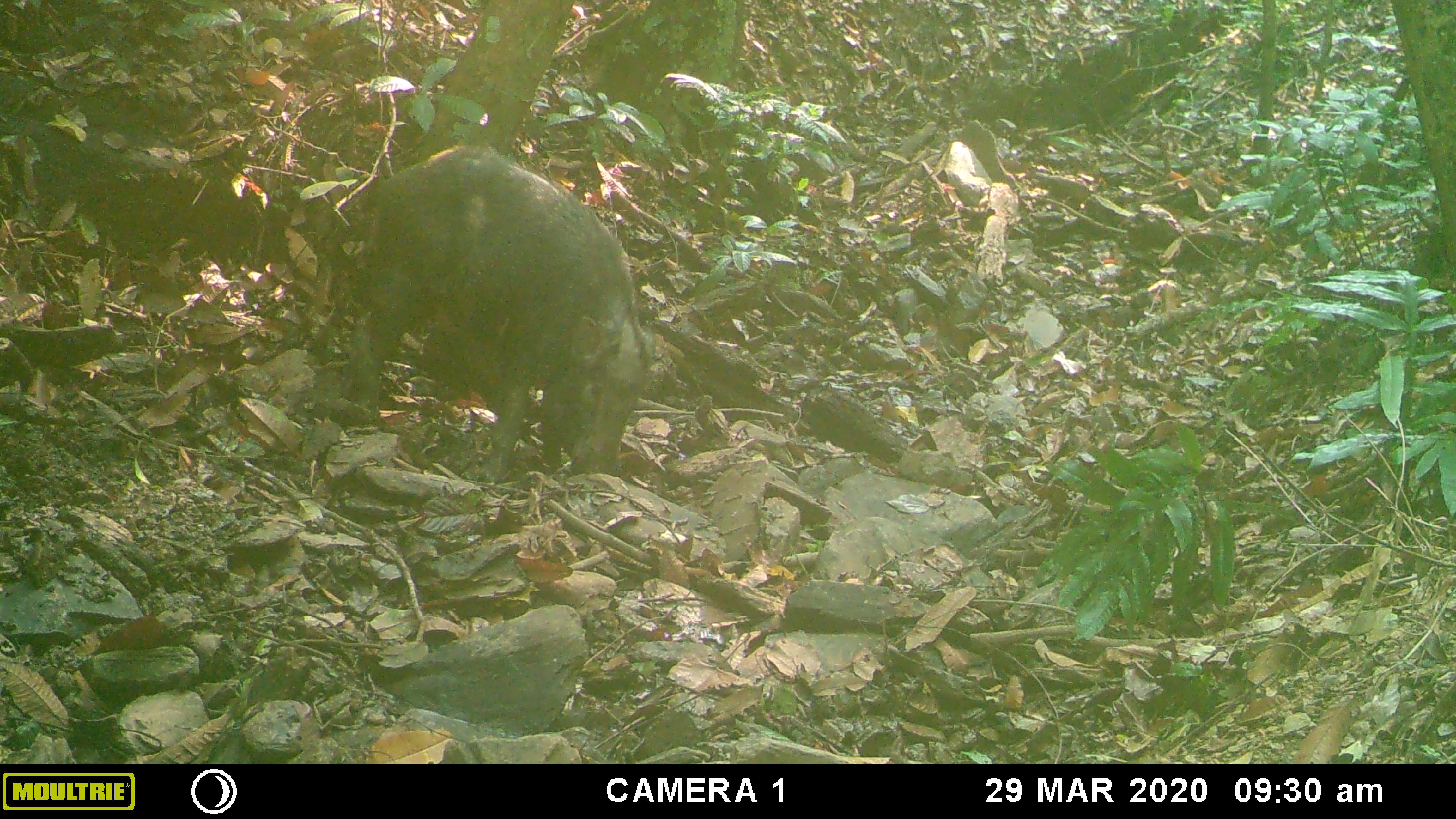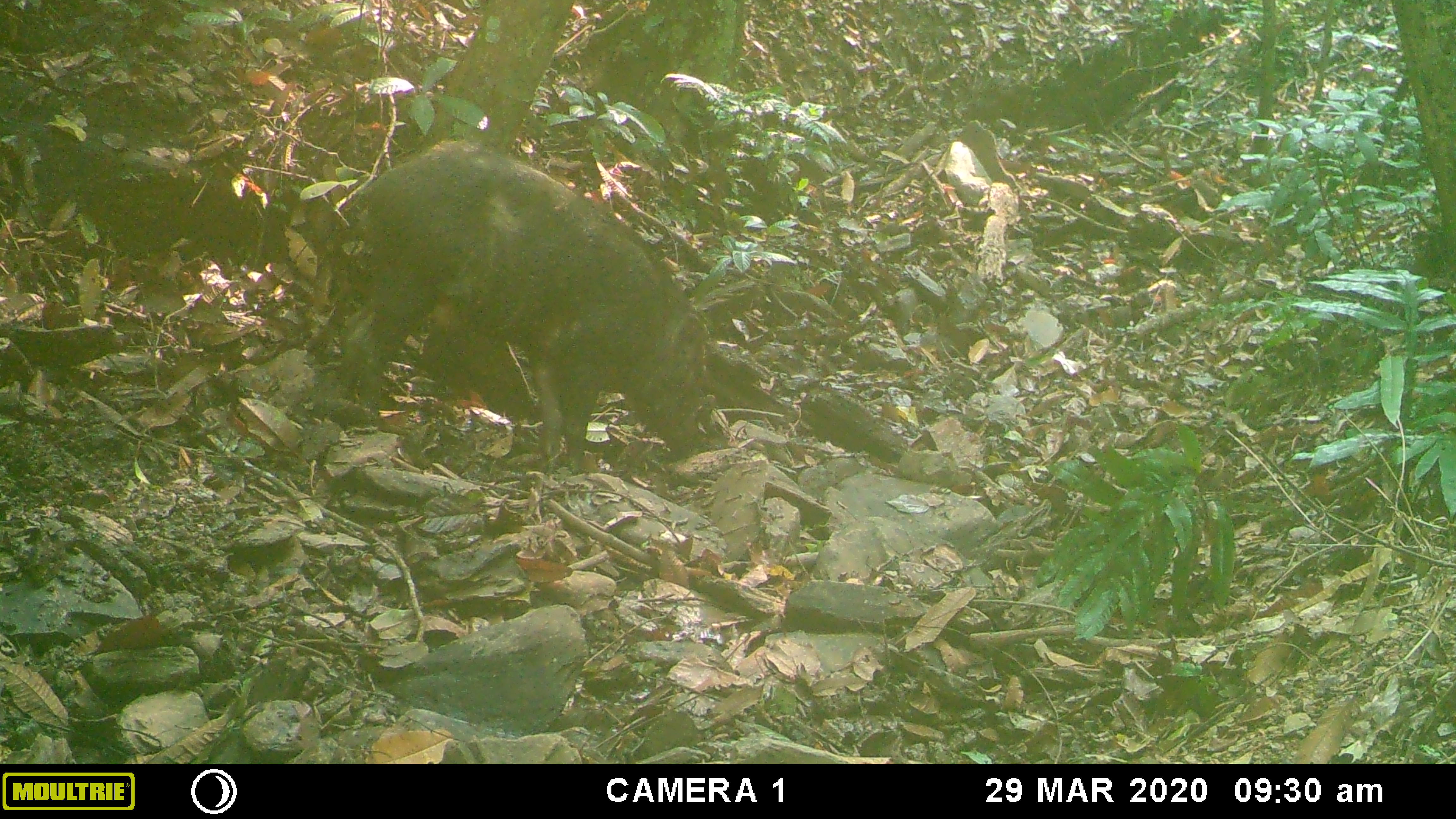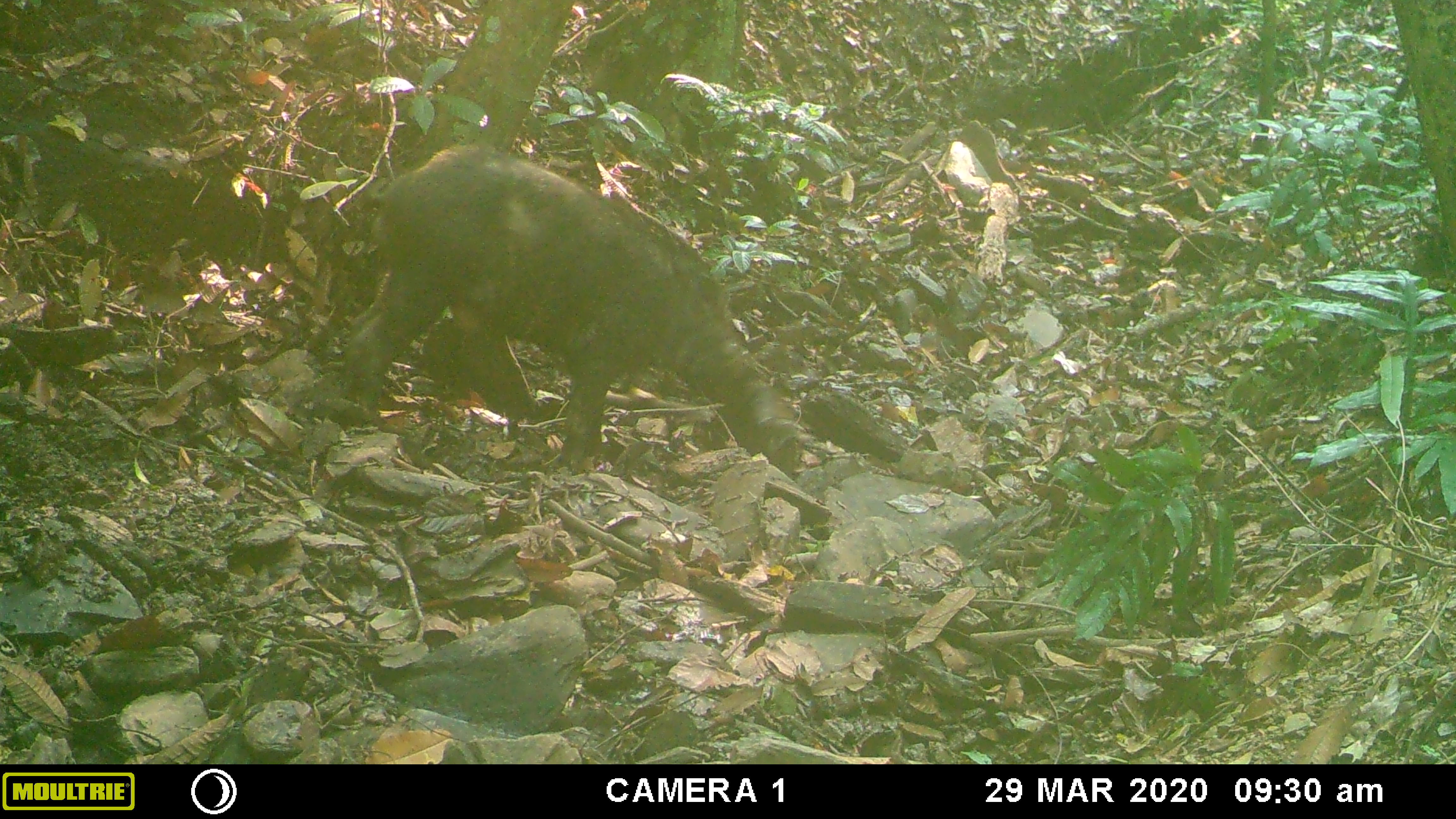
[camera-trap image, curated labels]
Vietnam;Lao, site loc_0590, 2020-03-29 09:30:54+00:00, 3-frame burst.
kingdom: Animalia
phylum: Chordata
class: Mammalia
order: Artiodactyla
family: Suidae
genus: Sus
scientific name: Sus scrofa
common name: eurasian wild pig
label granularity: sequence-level